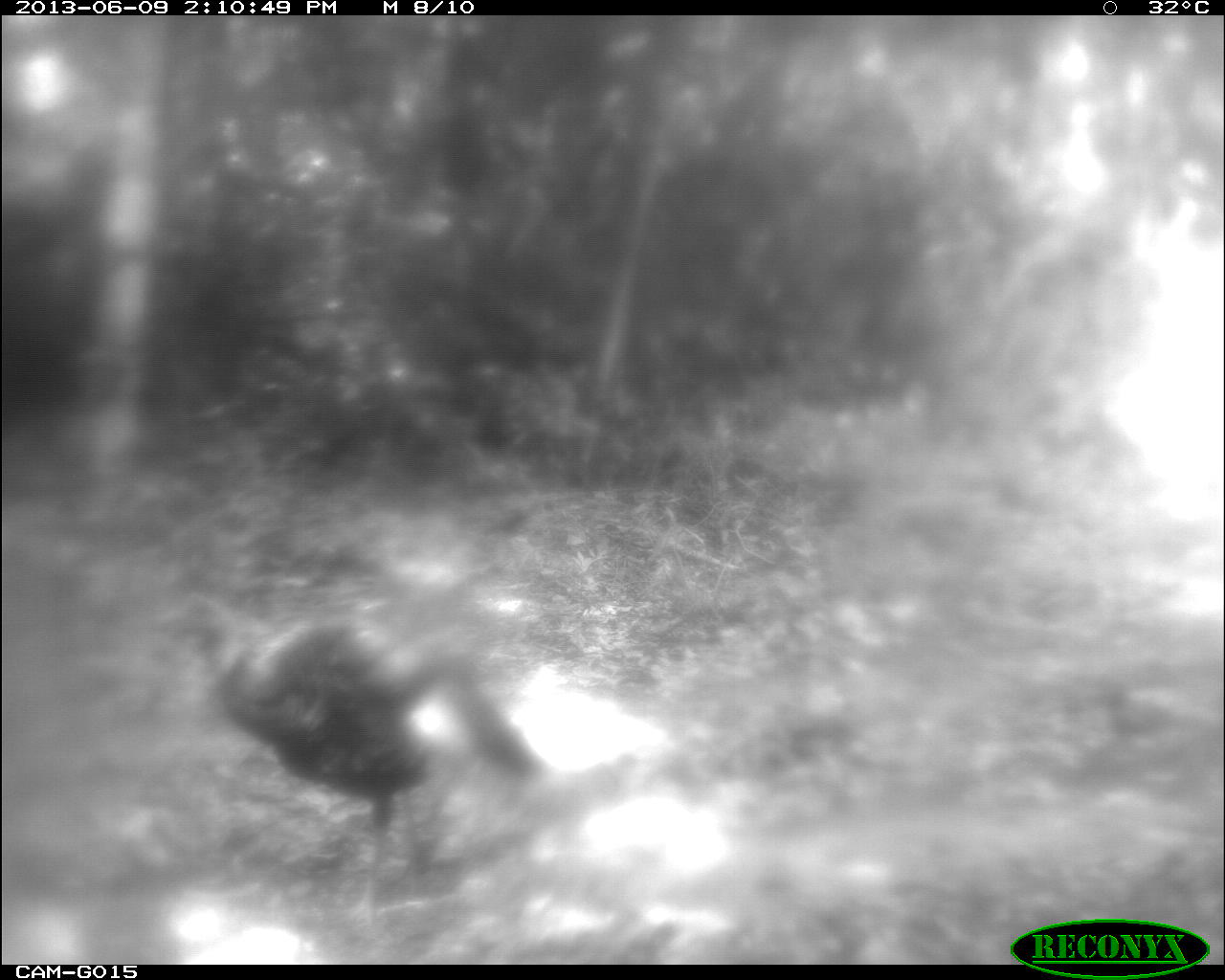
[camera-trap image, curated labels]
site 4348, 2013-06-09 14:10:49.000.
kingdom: Animalia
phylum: Chordata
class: Aves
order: Galliformes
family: Phasianidae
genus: Meleagris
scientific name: Meleagris ocellata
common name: ocellated turkey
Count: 1.